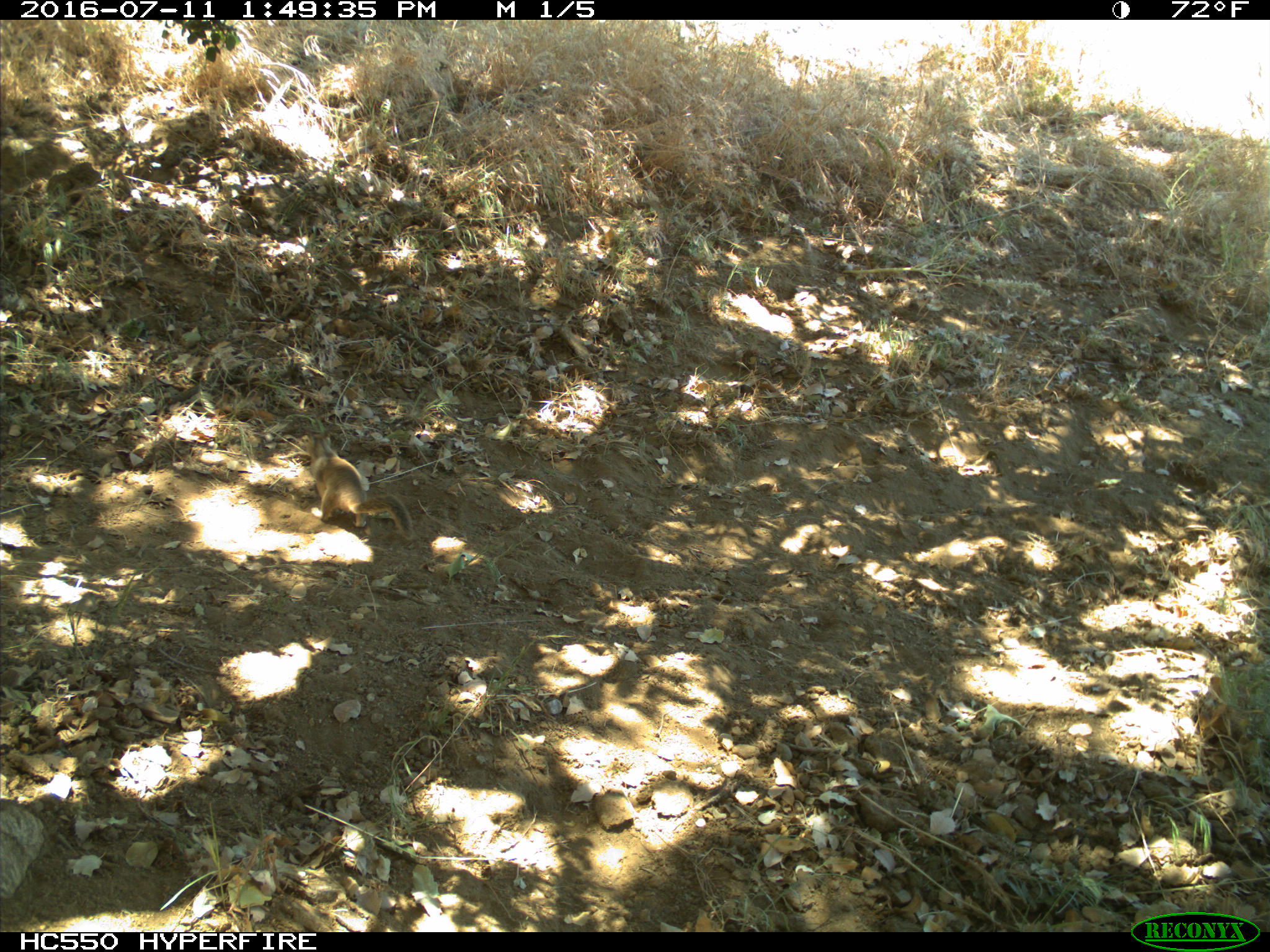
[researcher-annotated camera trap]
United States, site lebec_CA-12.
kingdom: Animalia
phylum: Chordata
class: Mammalia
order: Rodentia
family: Sciuridae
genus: Otospermophilus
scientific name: Otospermophilus beecheyi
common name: california ground squirrel